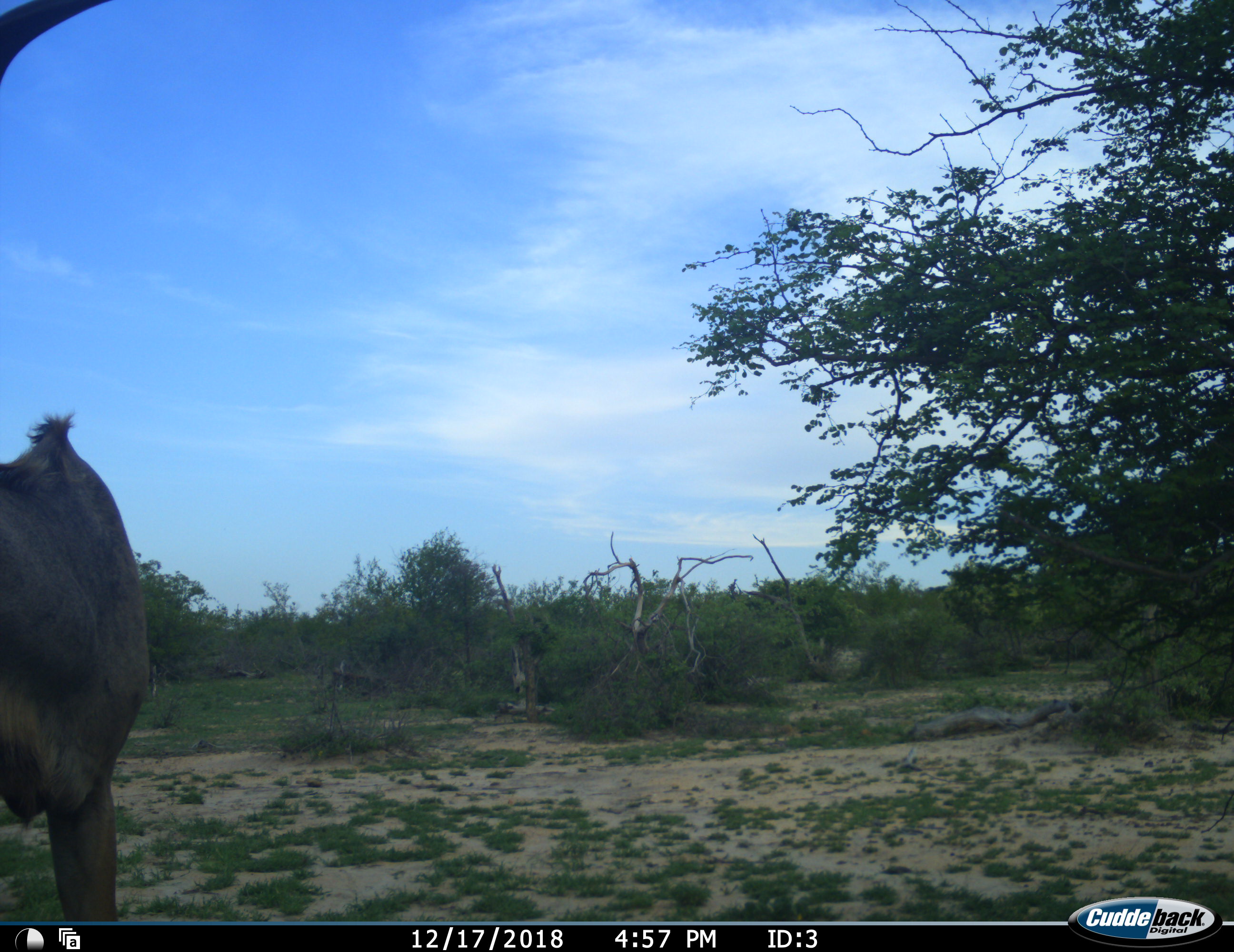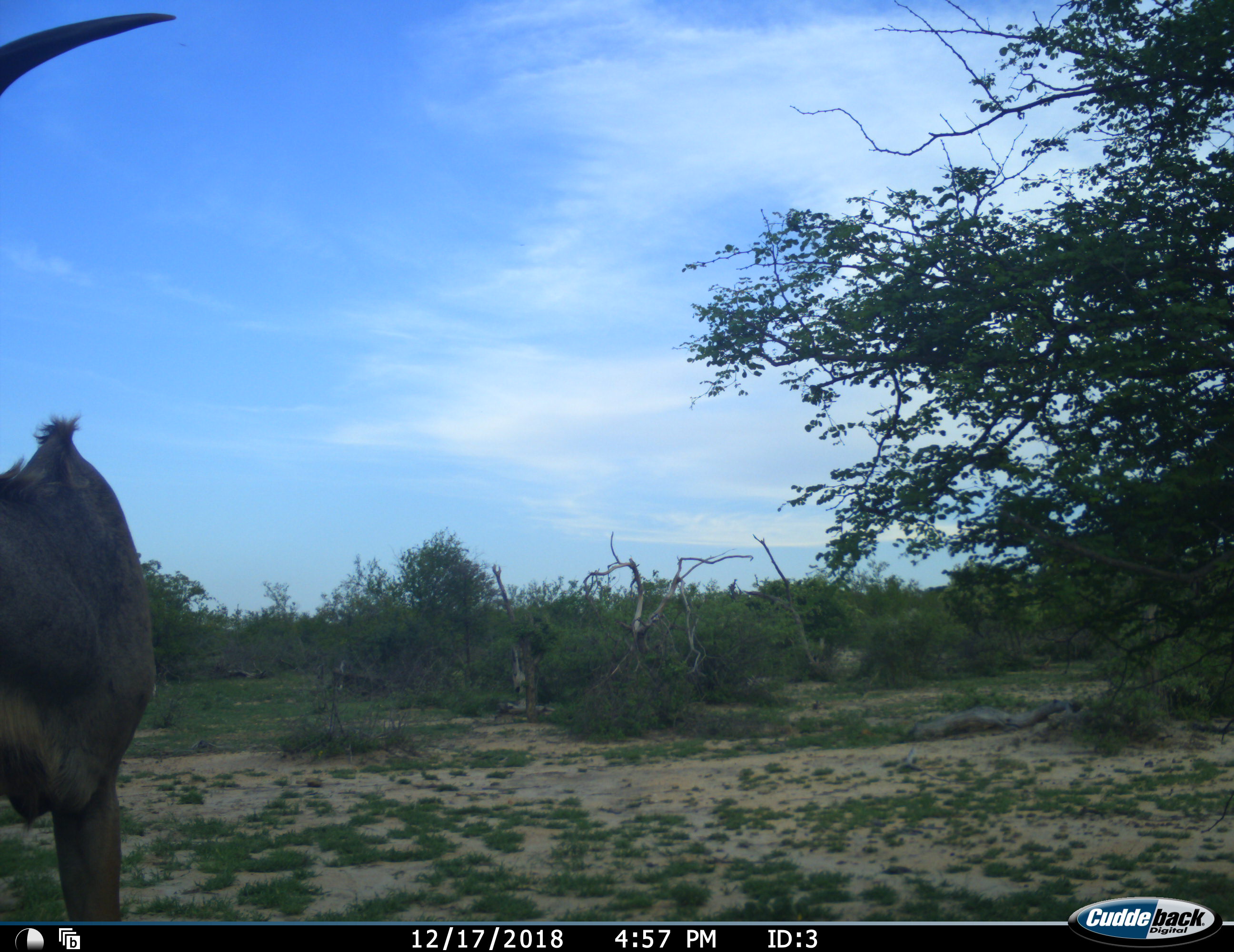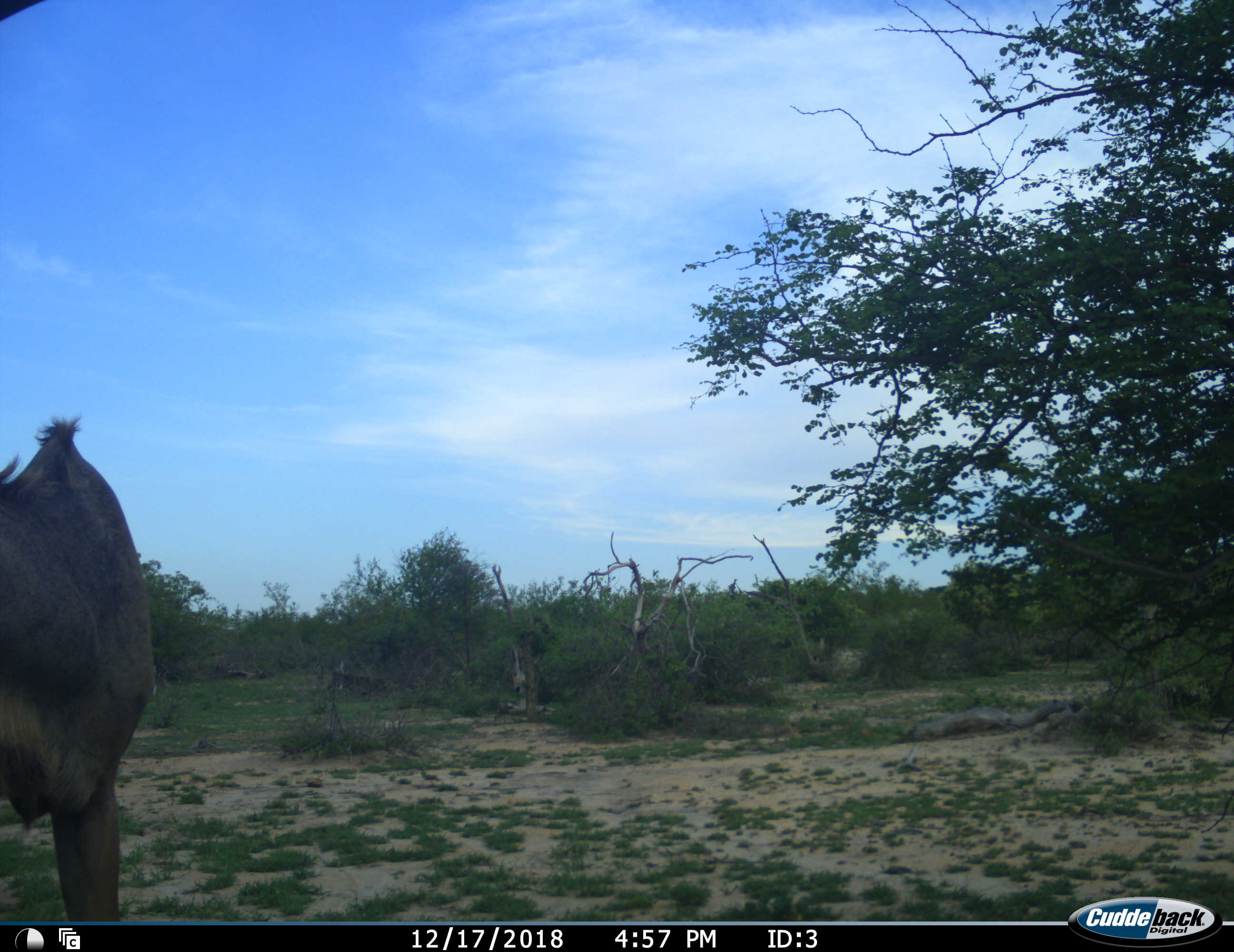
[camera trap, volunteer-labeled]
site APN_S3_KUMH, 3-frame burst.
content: unidentified animal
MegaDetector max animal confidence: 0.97